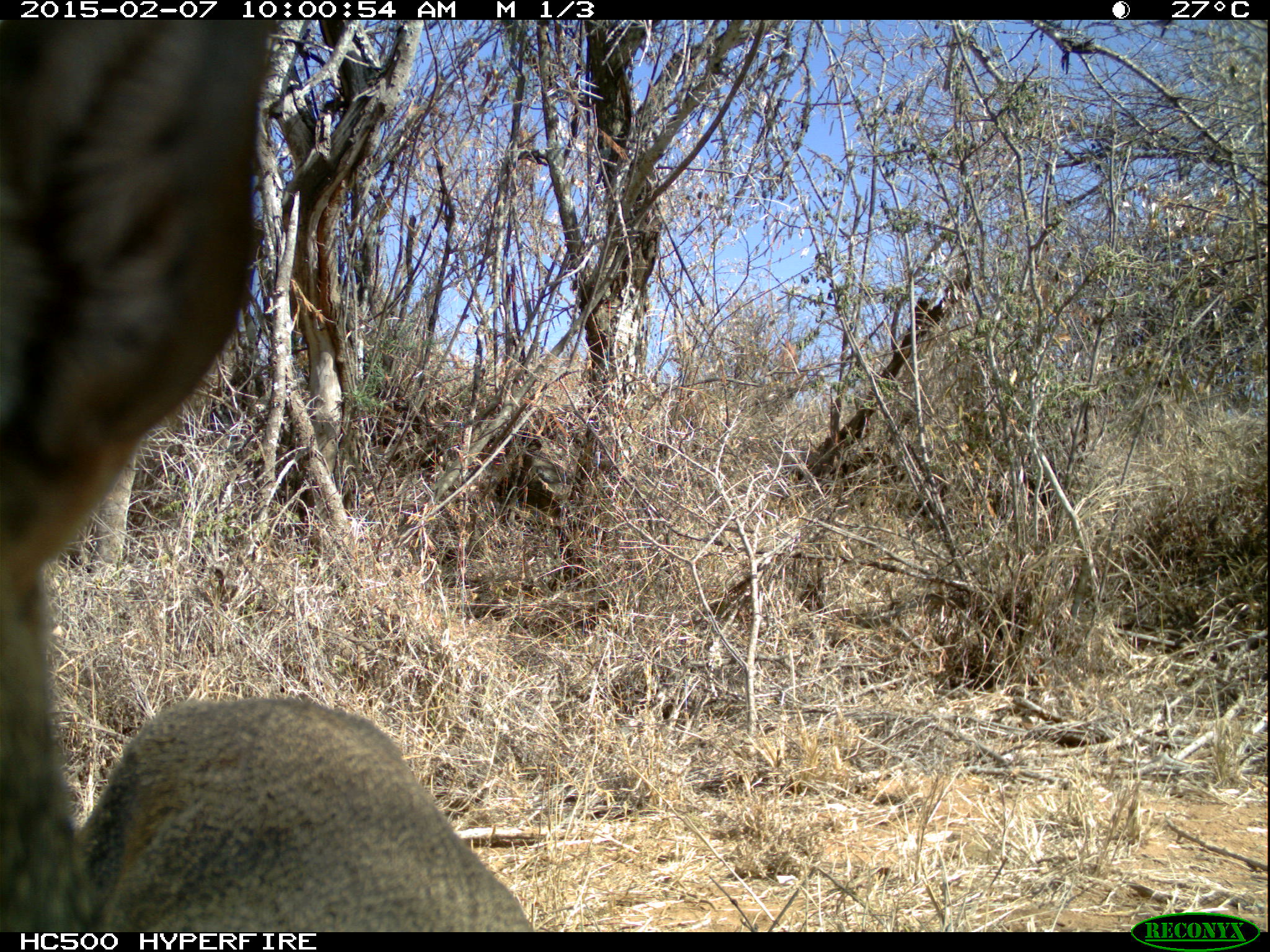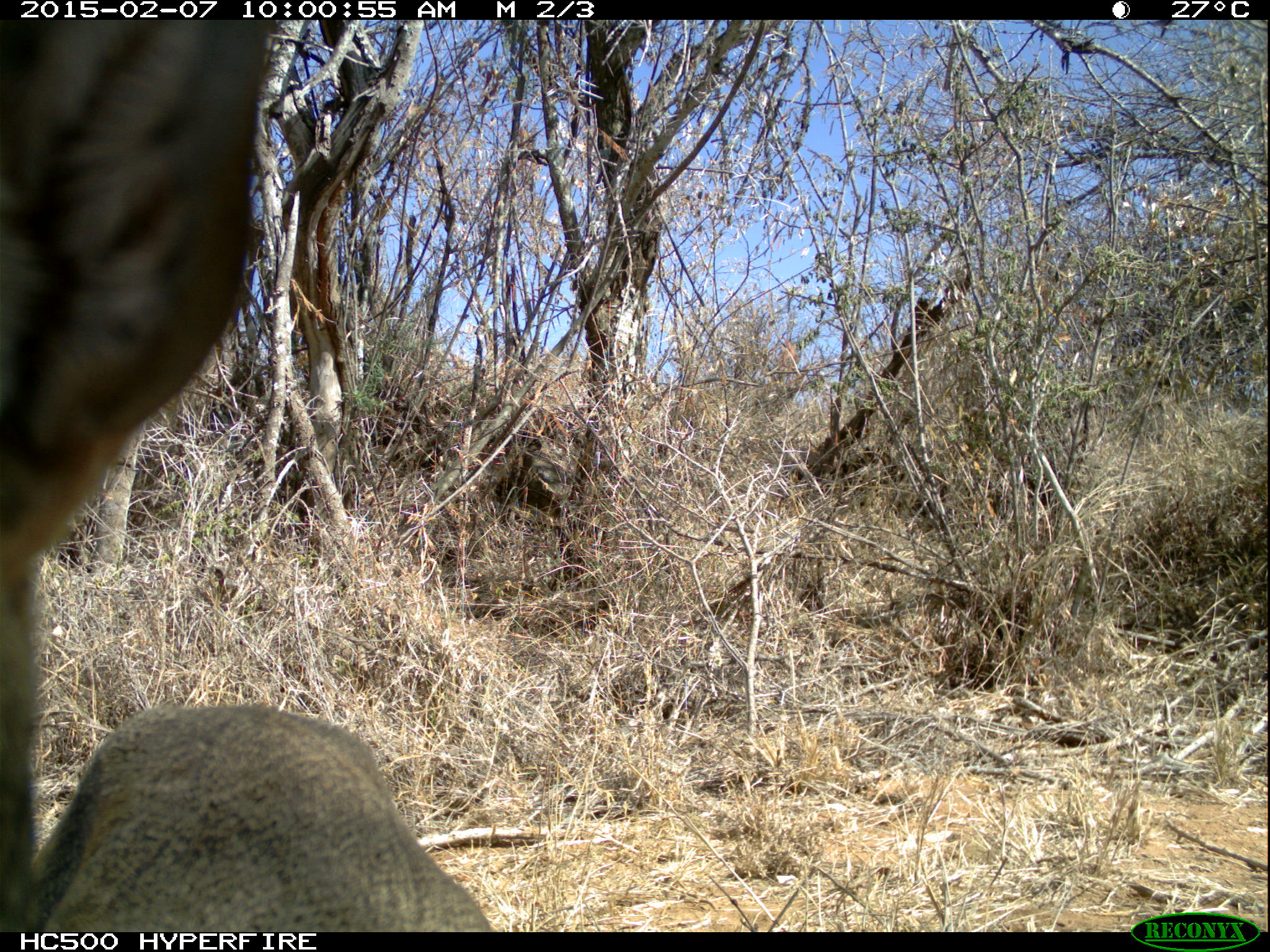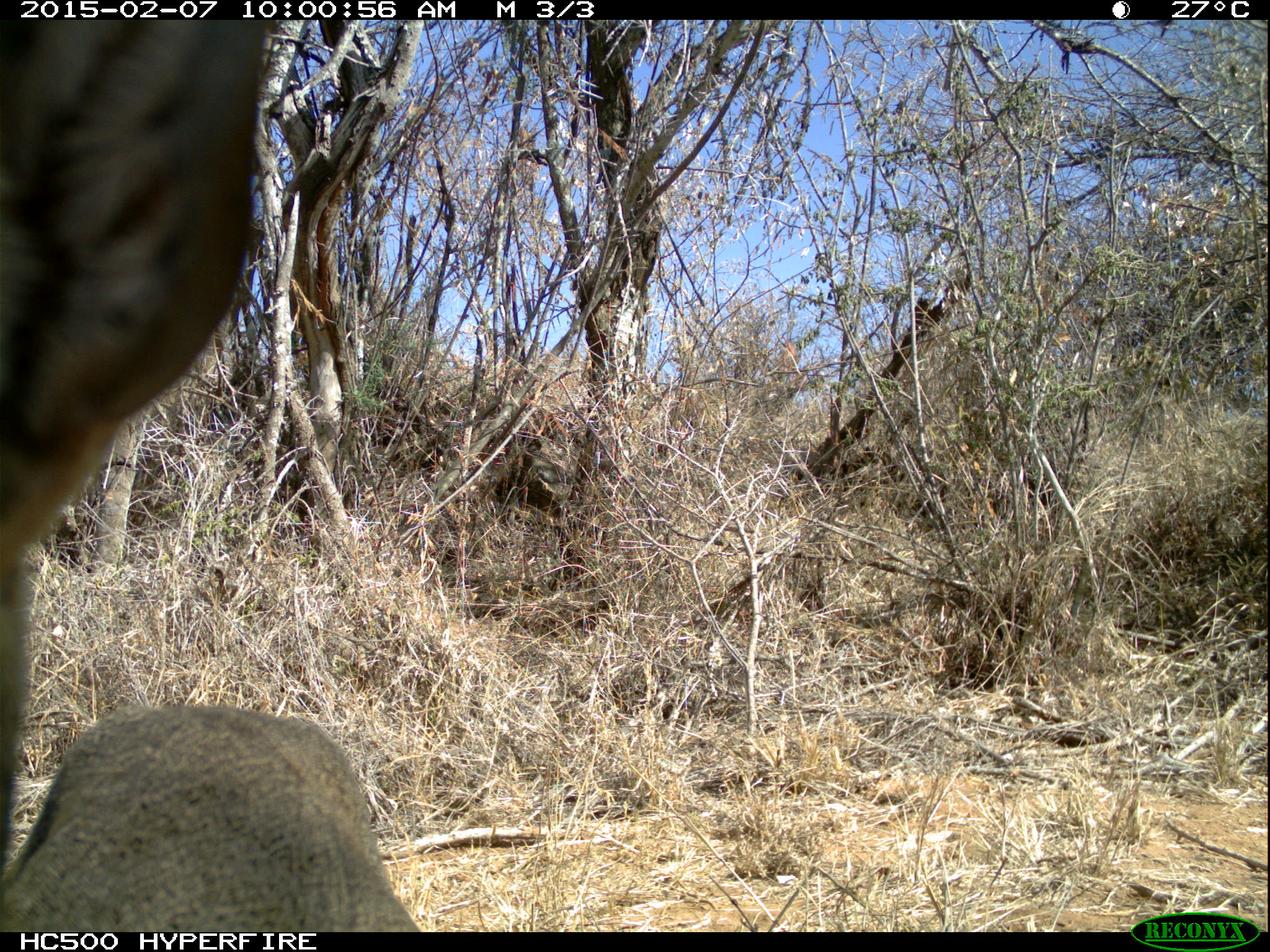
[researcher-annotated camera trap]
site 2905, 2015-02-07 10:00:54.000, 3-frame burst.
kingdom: Animalia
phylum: Chordata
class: Mammalia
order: Artiodactyla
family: Bovidae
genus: Madoqua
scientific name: Madoqua guentheri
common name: günther's dik-dik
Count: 1.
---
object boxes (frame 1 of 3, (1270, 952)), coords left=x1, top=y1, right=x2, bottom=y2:
madoqua guentheri: left=5, top=22, right=537, bottom=930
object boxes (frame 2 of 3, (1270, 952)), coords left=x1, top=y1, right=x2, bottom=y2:
madoqua guentheri: left=2, top=19, right=495, bottom=931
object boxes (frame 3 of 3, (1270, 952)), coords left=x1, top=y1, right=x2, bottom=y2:
madoqua guentheri: left=0, top=22, right=424, bottom=932